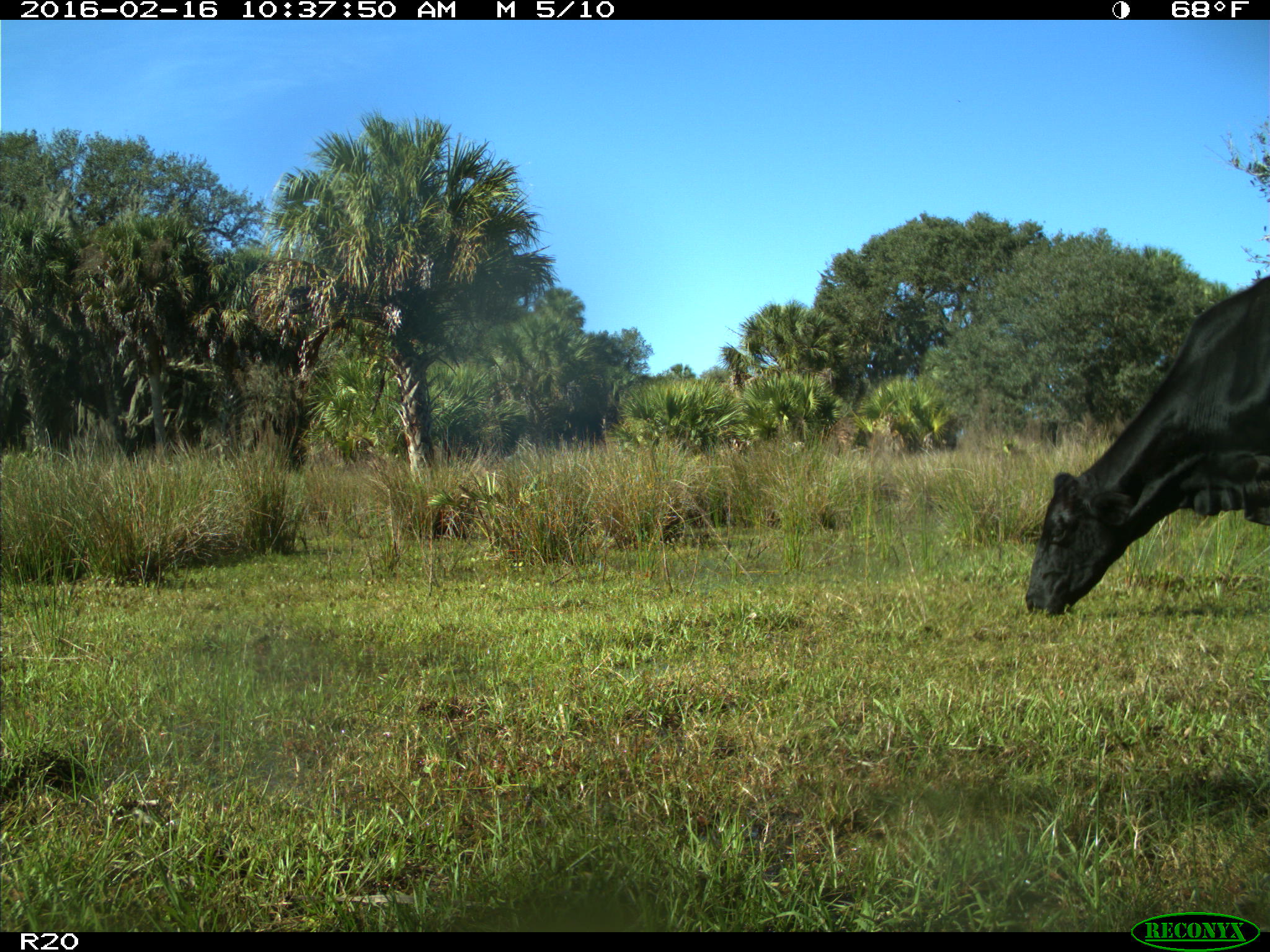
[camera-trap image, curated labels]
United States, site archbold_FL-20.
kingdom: Animalia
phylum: Chordata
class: Mammalia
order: Artiodactyla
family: Bovidae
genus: Bos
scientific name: Bos taurus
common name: domestic cow